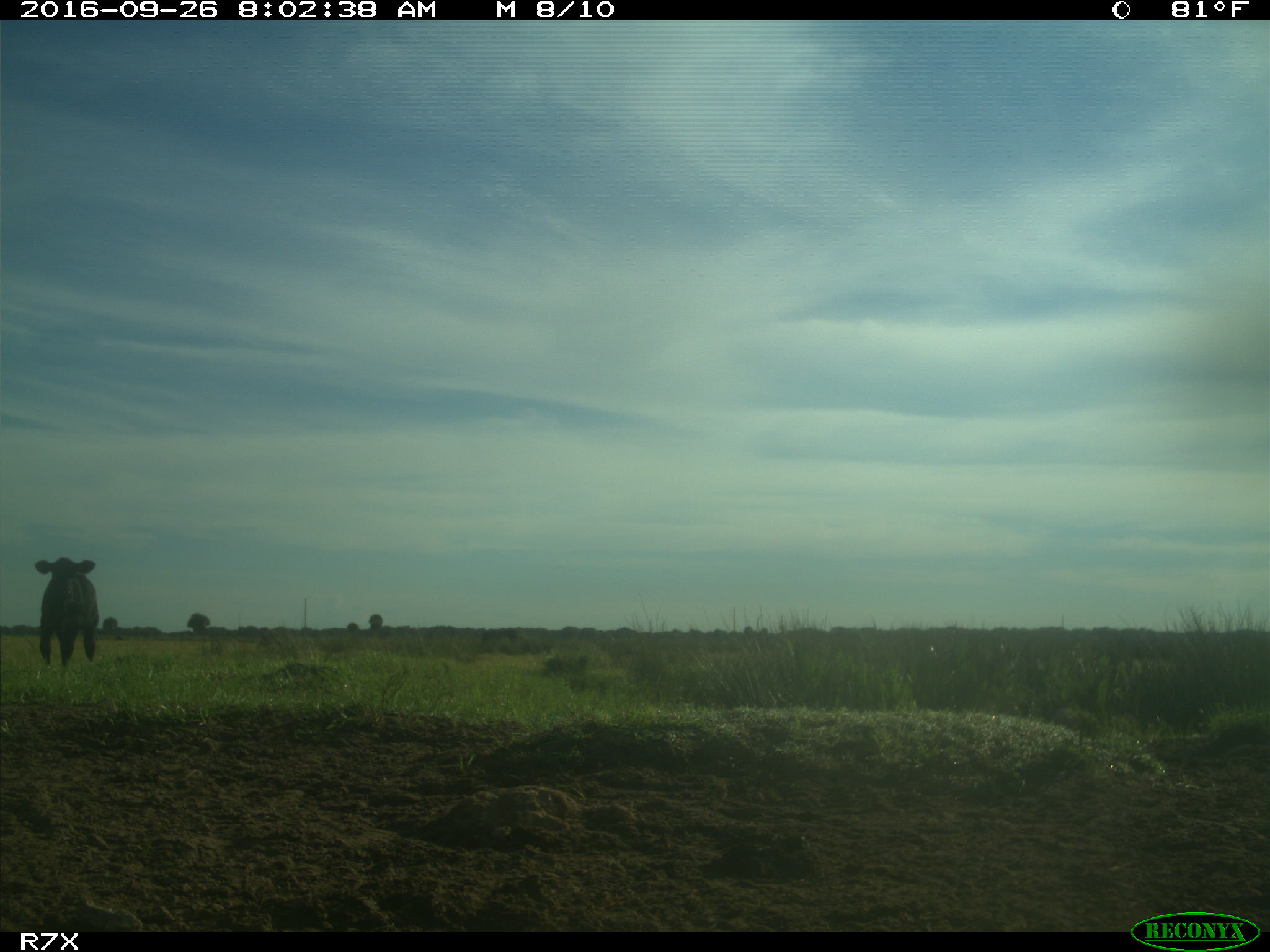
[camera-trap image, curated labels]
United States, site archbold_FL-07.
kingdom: Animalia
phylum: Chordata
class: Mammalia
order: Artiodactyla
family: Bovidae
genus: Bos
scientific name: Bos taurus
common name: domestic cow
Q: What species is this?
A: Bos taurus (domestic cow).